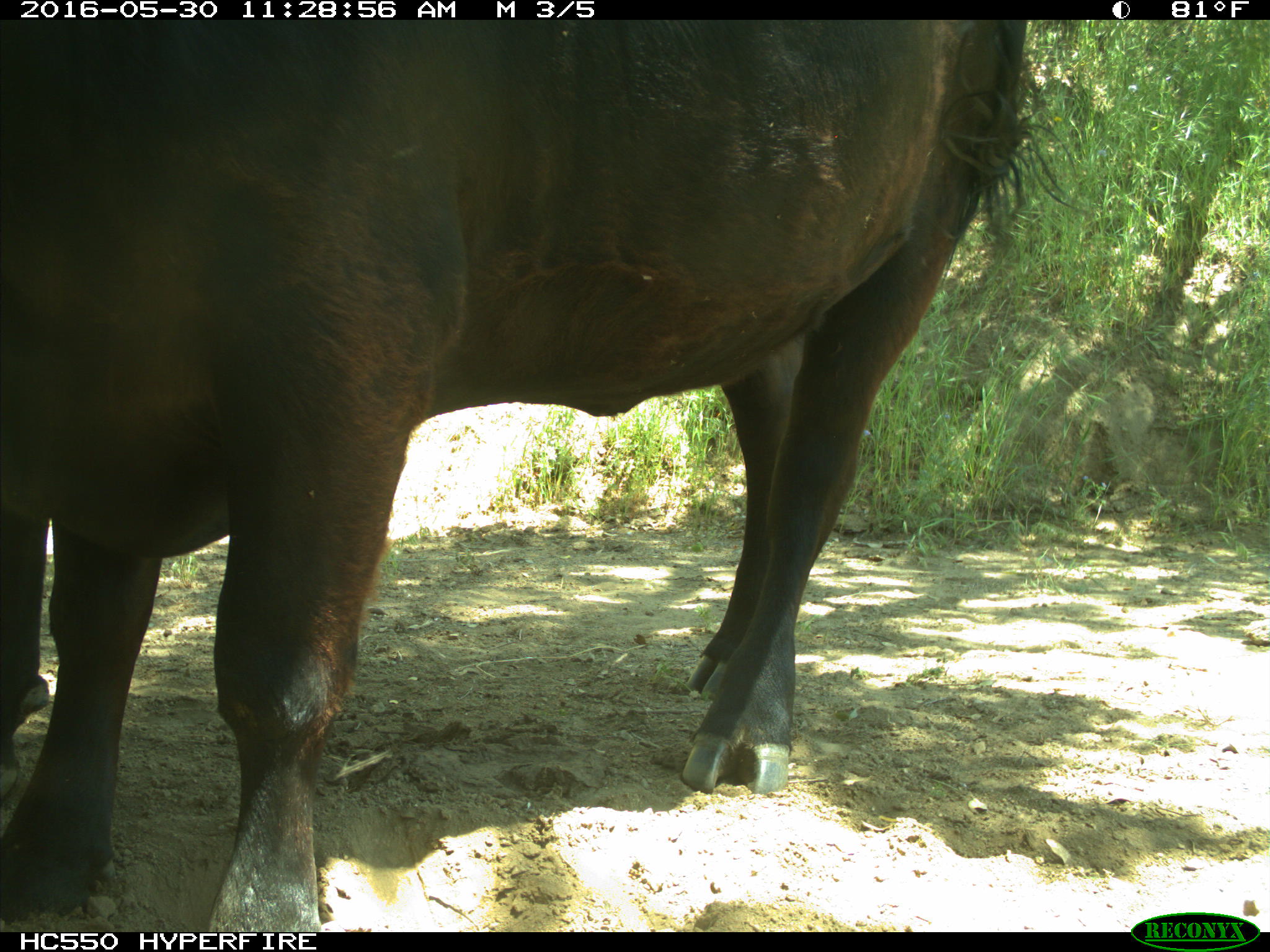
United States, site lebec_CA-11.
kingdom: Animalia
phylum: Chordata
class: Mammalia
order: Artiodactyla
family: Bovidae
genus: Bos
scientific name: Bos taurus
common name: domestic cow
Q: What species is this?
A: Bos taurus (domestic cow).